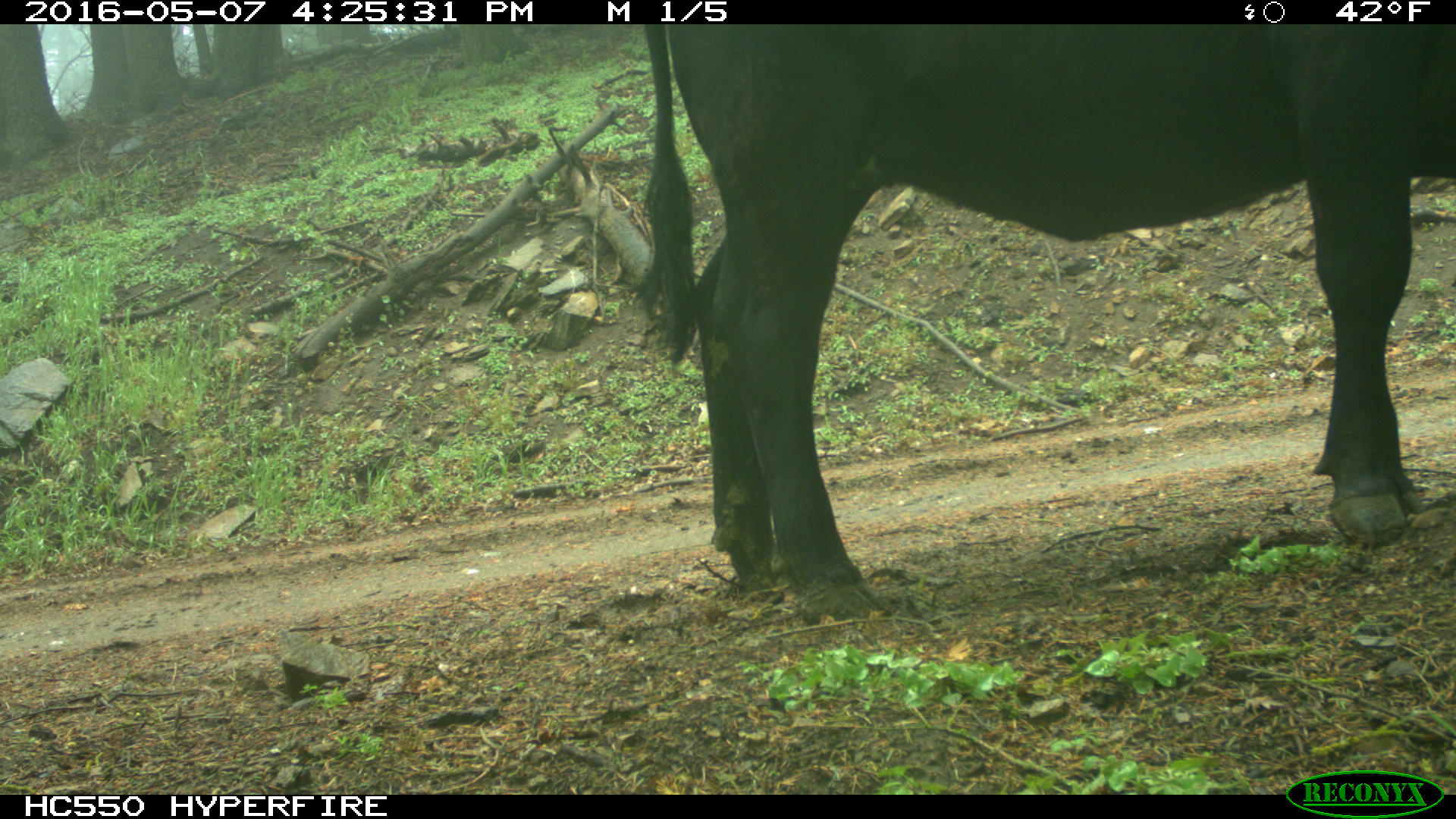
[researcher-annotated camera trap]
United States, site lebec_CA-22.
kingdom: Animalia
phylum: Chordata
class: Mammalia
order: Artiodactyla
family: Bovidae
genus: Bos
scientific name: Bos taurus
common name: domestic cow